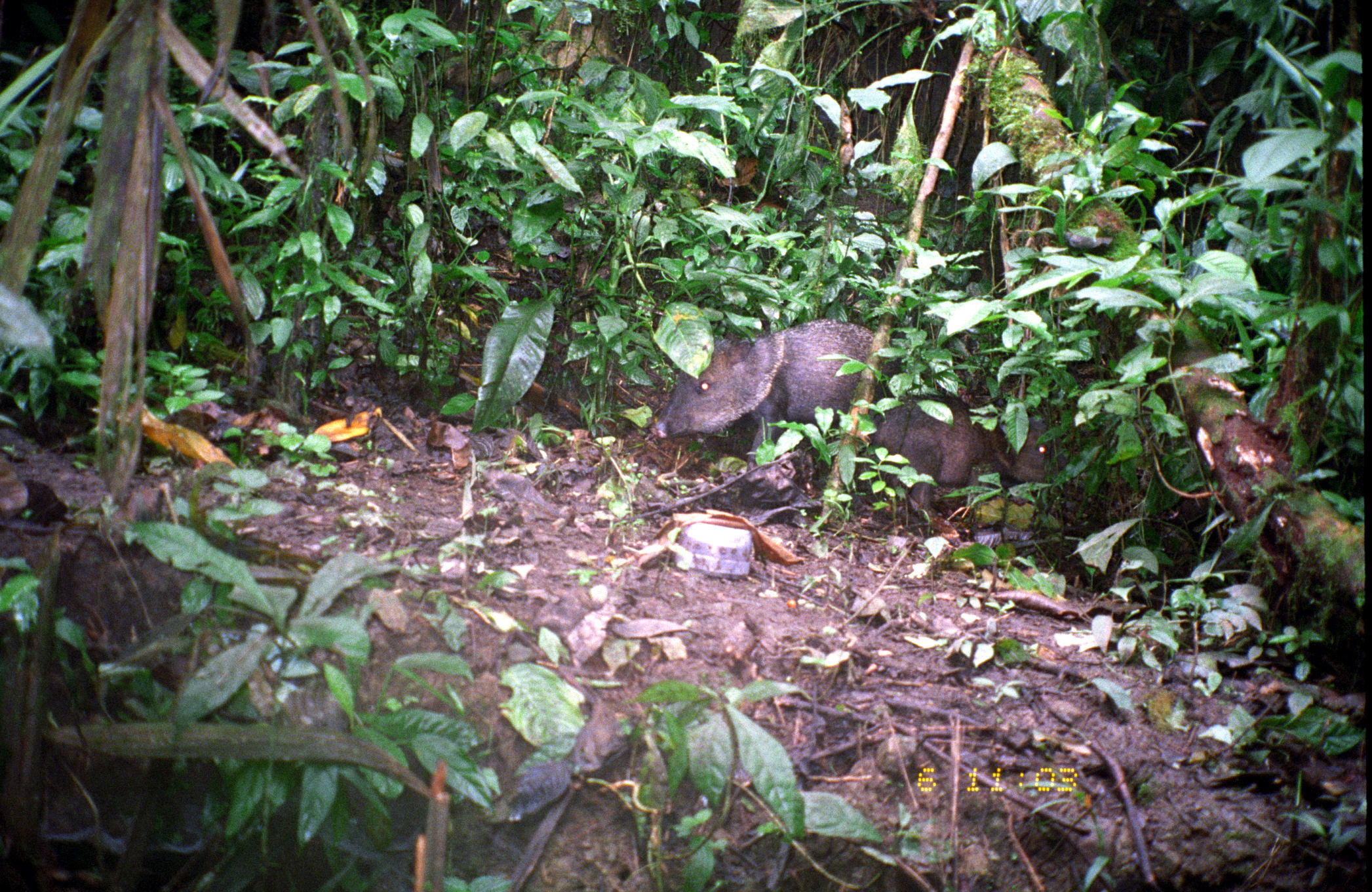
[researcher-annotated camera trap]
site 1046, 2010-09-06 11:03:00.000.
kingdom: Animalia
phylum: Chordata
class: Mammalia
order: Artiodactyla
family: Tayassuidae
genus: Pecari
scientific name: Pecari tajacu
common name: collared peccary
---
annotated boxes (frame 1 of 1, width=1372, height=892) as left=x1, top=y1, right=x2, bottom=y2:
pecari tajacu: left=648, top=319, right=905, bottom=464; left=864, top=390, right=1069, bottom=520